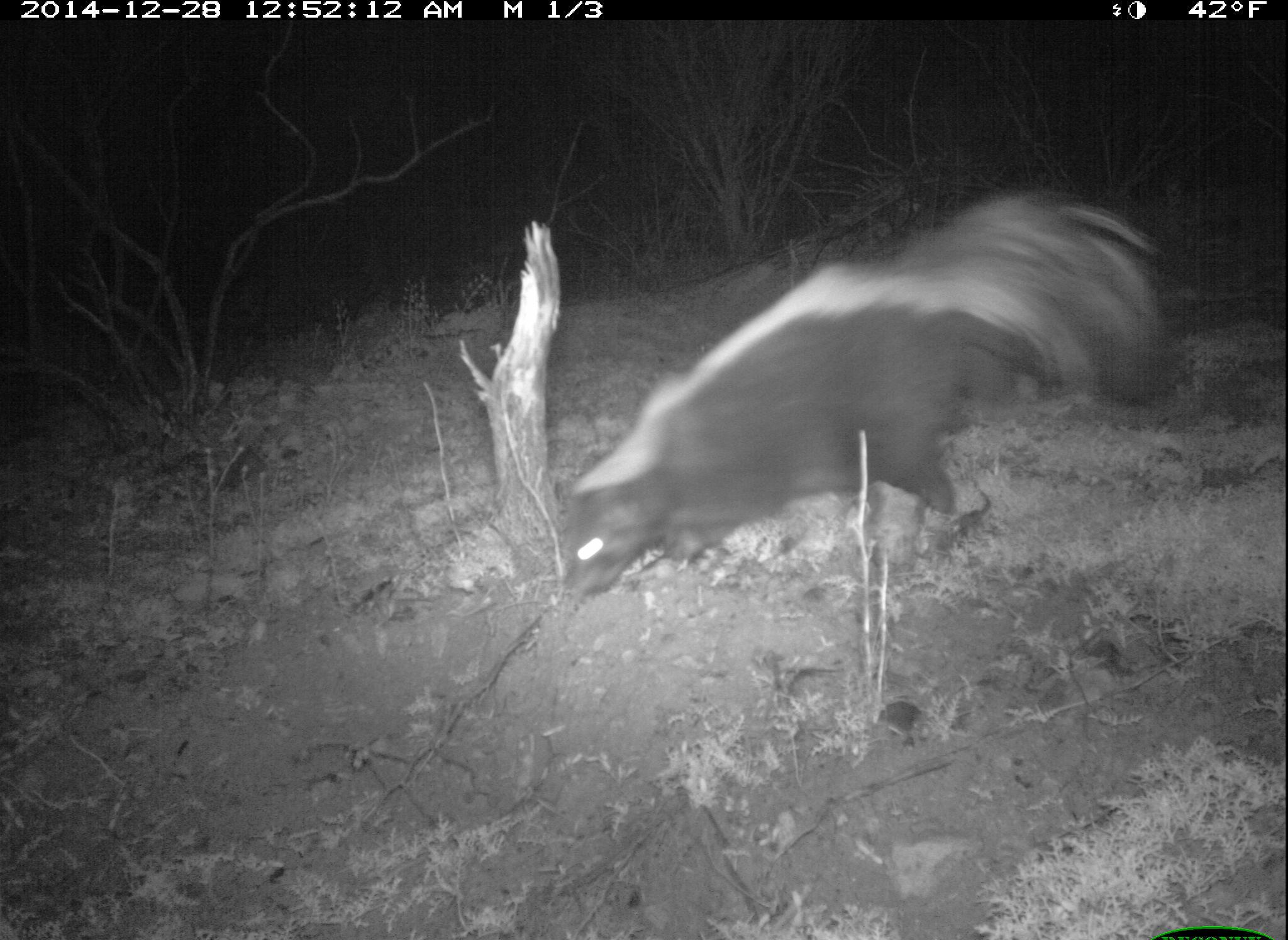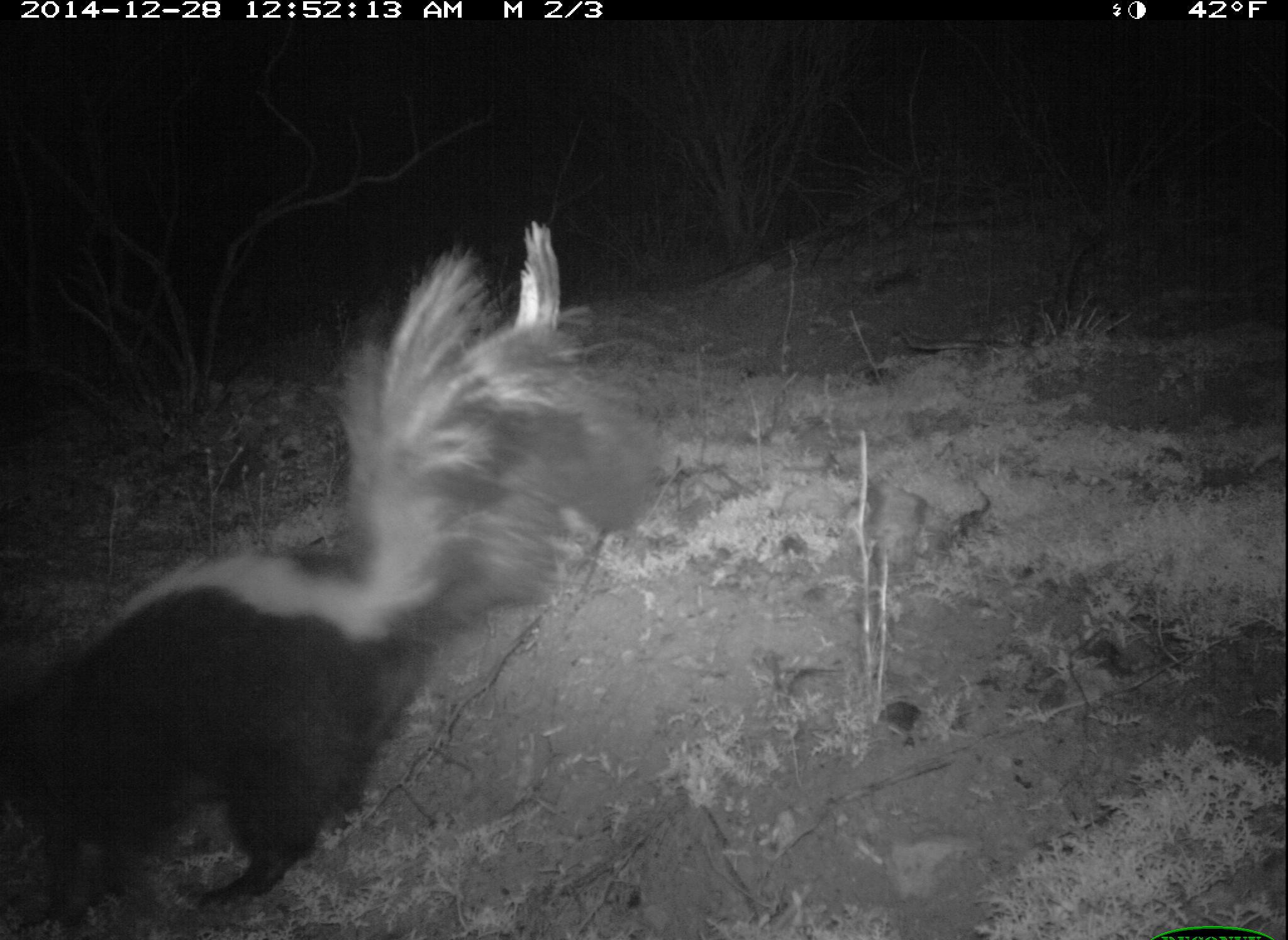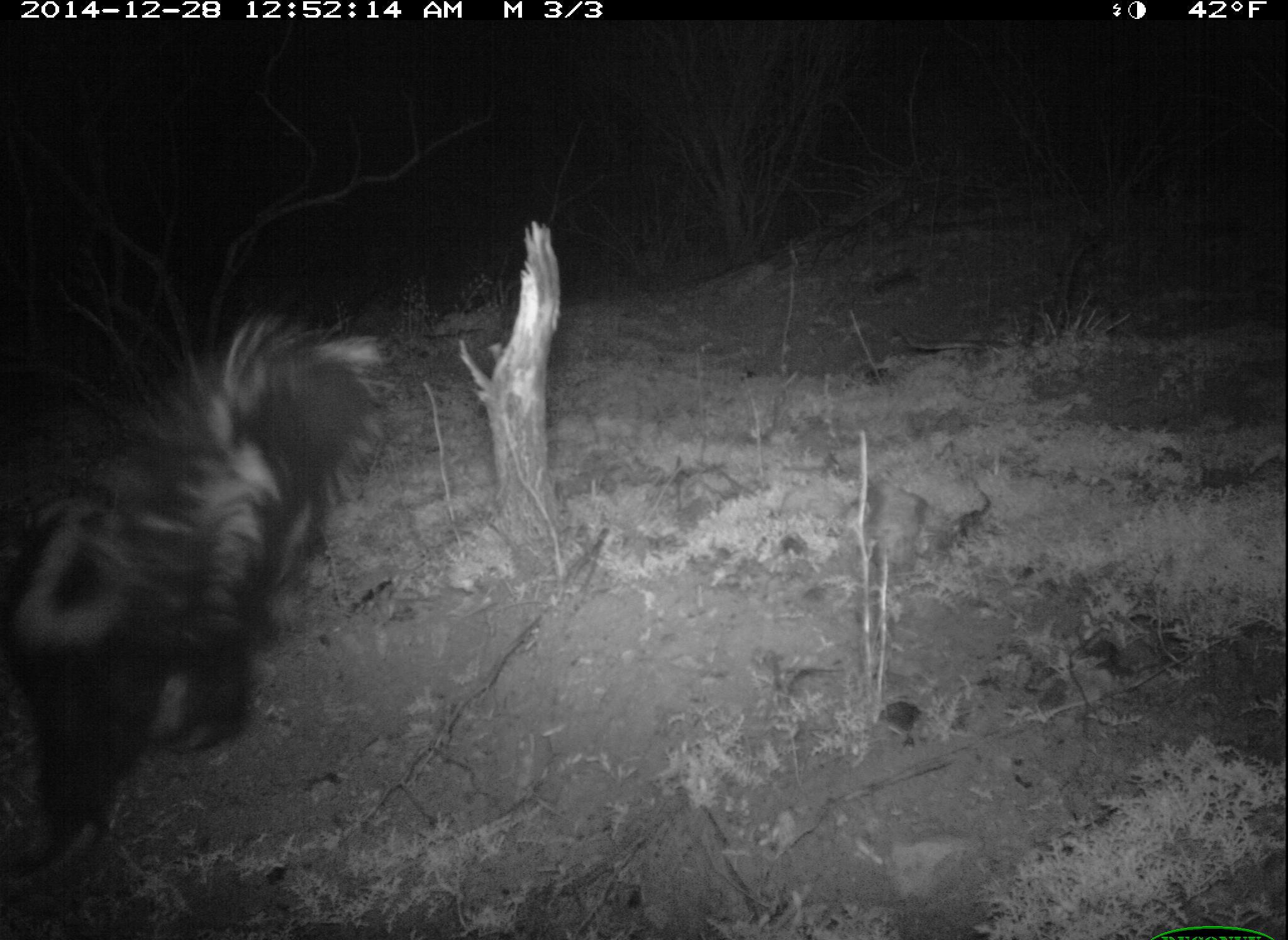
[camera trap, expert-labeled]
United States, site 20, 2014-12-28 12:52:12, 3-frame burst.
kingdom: Animalia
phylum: Chordata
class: Mammalia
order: Carnivora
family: Mephitidae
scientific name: Mephitidae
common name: skunk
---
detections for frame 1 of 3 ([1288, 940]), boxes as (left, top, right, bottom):
skunk: (556, 186, 1180, 601)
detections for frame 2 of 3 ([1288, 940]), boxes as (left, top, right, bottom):
skunk: (1, 219, 670, 940)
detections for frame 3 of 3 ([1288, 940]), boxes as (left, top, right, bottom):
skunk: (0, 308, 412, 882)